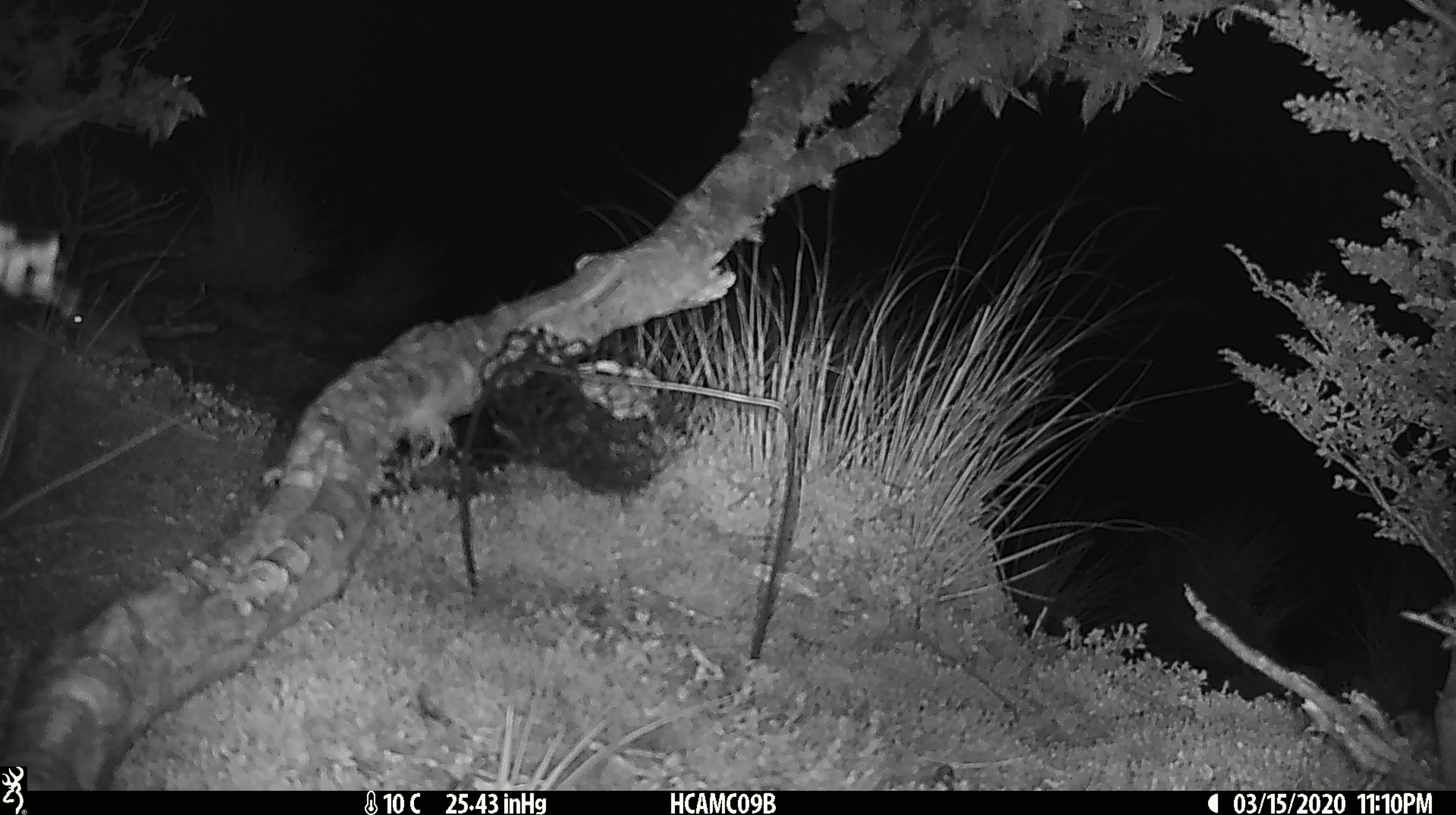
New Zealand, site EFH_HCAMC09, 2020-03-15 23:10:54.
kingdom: Animalia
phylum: Chordata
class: Mammalia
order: Rodentia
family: Muridae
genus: Mus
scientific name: Mus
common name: mouse